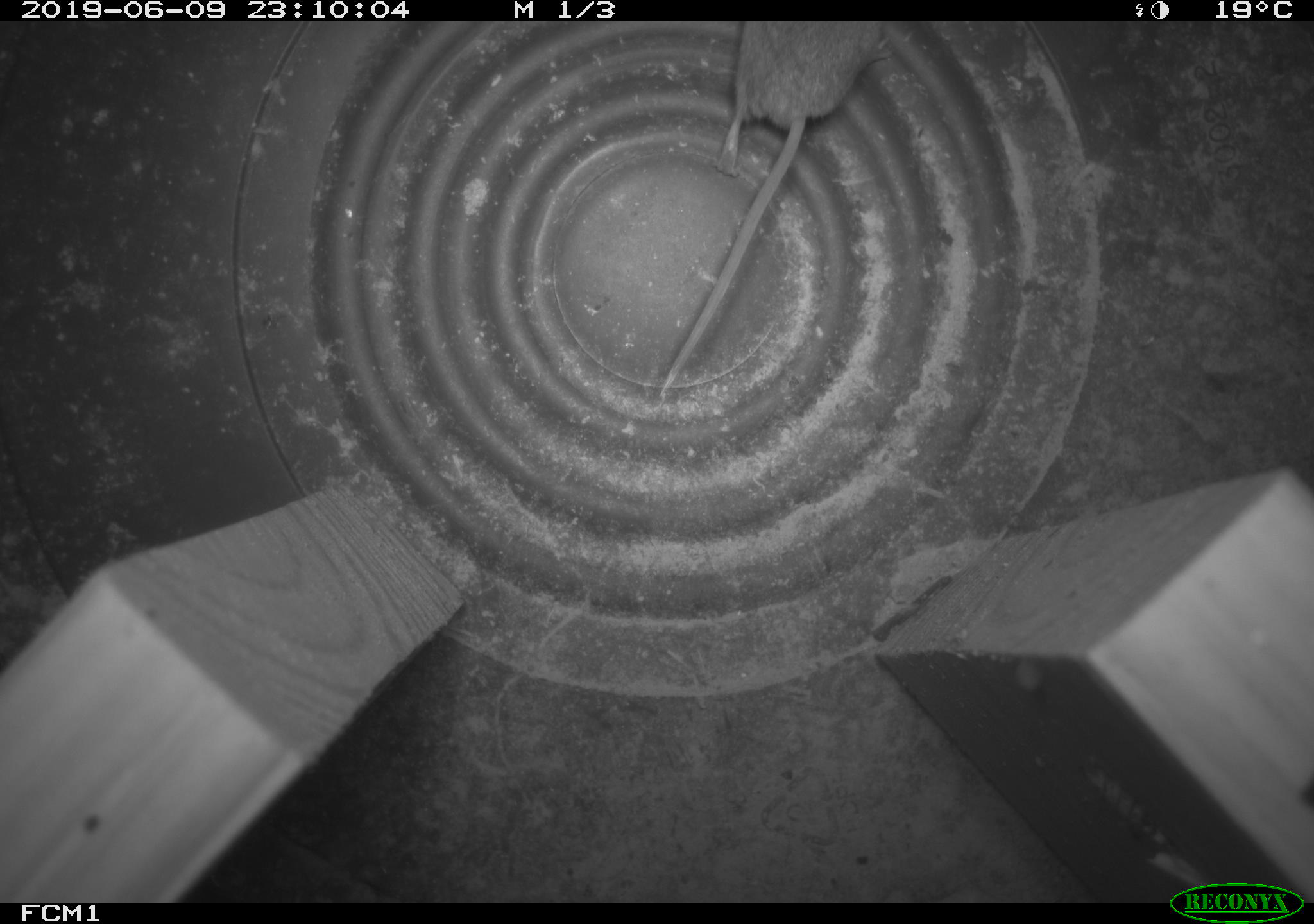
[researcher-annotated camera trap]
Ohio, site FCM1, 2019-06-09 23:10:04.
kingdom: Animalia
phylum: Chordata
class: Mammalia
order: Eulipotyphla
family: Soricidae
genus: Sorex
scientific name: Sorex cinereus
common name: masked shrew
Masked shrew (Sorex cinereus).